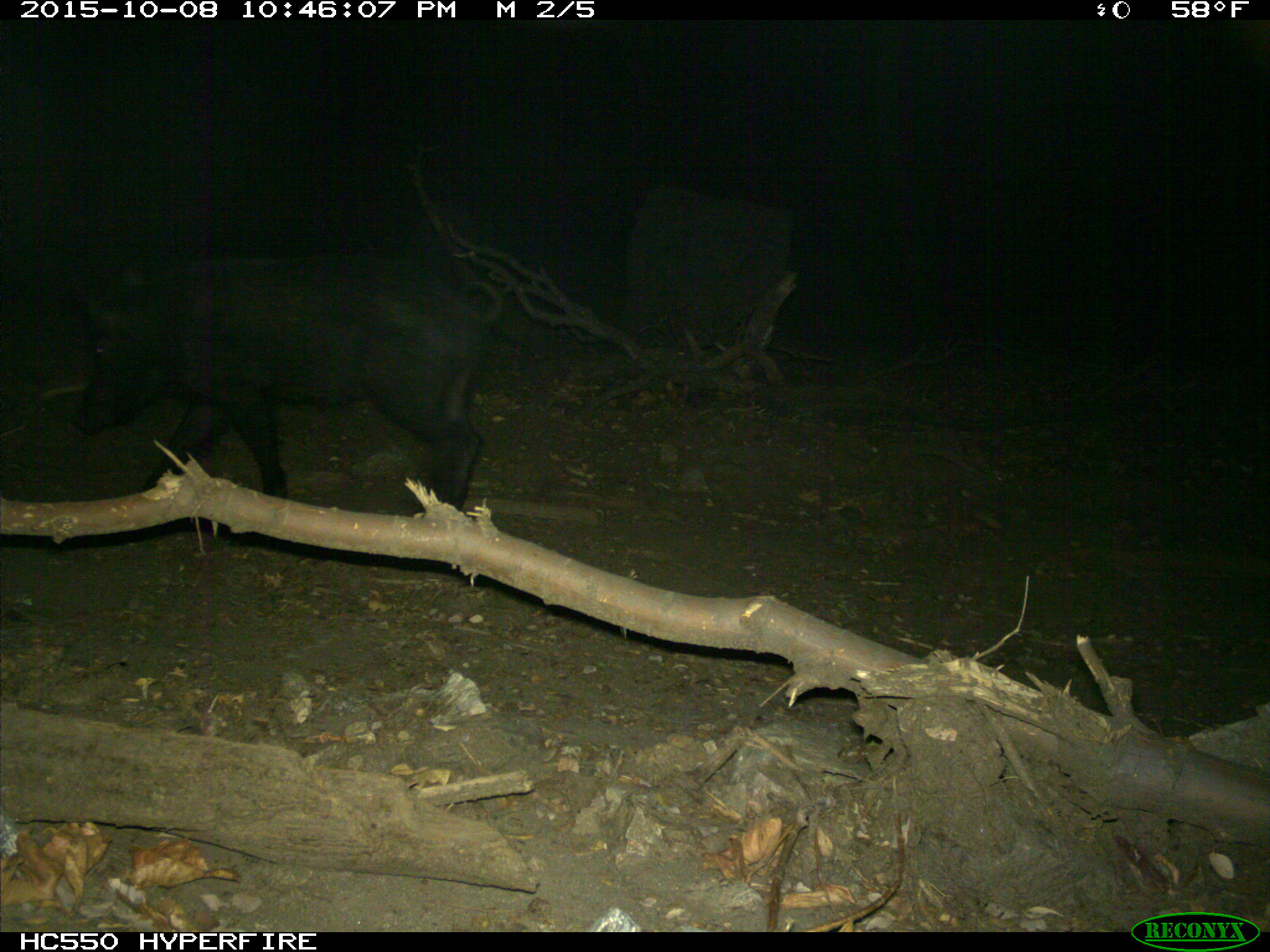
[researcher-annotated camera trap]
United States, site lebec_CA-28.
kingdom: Animalia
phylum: Chordata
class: Mammalia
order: Artiodactyla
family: Suidae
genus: Sus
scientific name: Sus scrofa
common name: wild boar